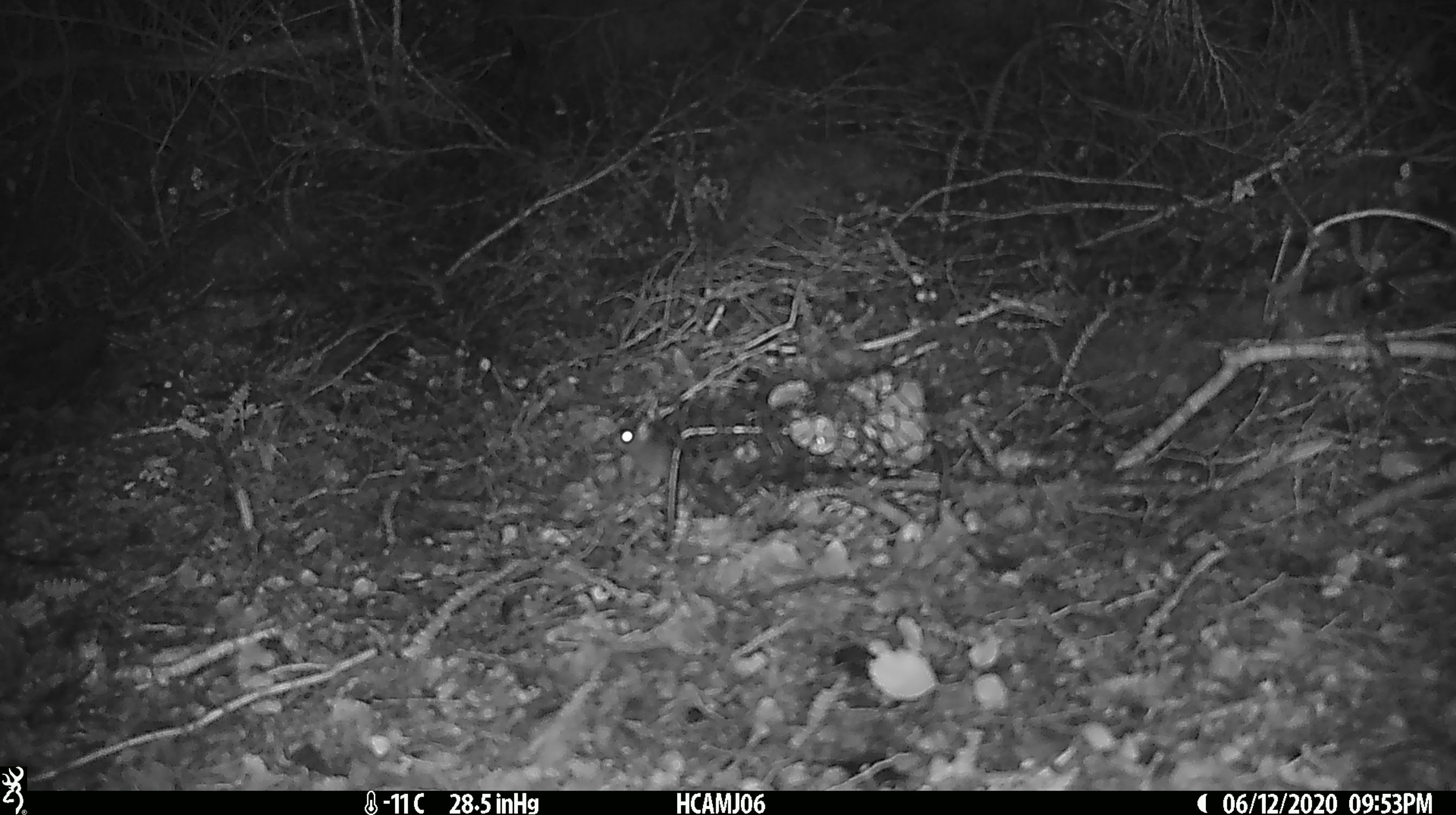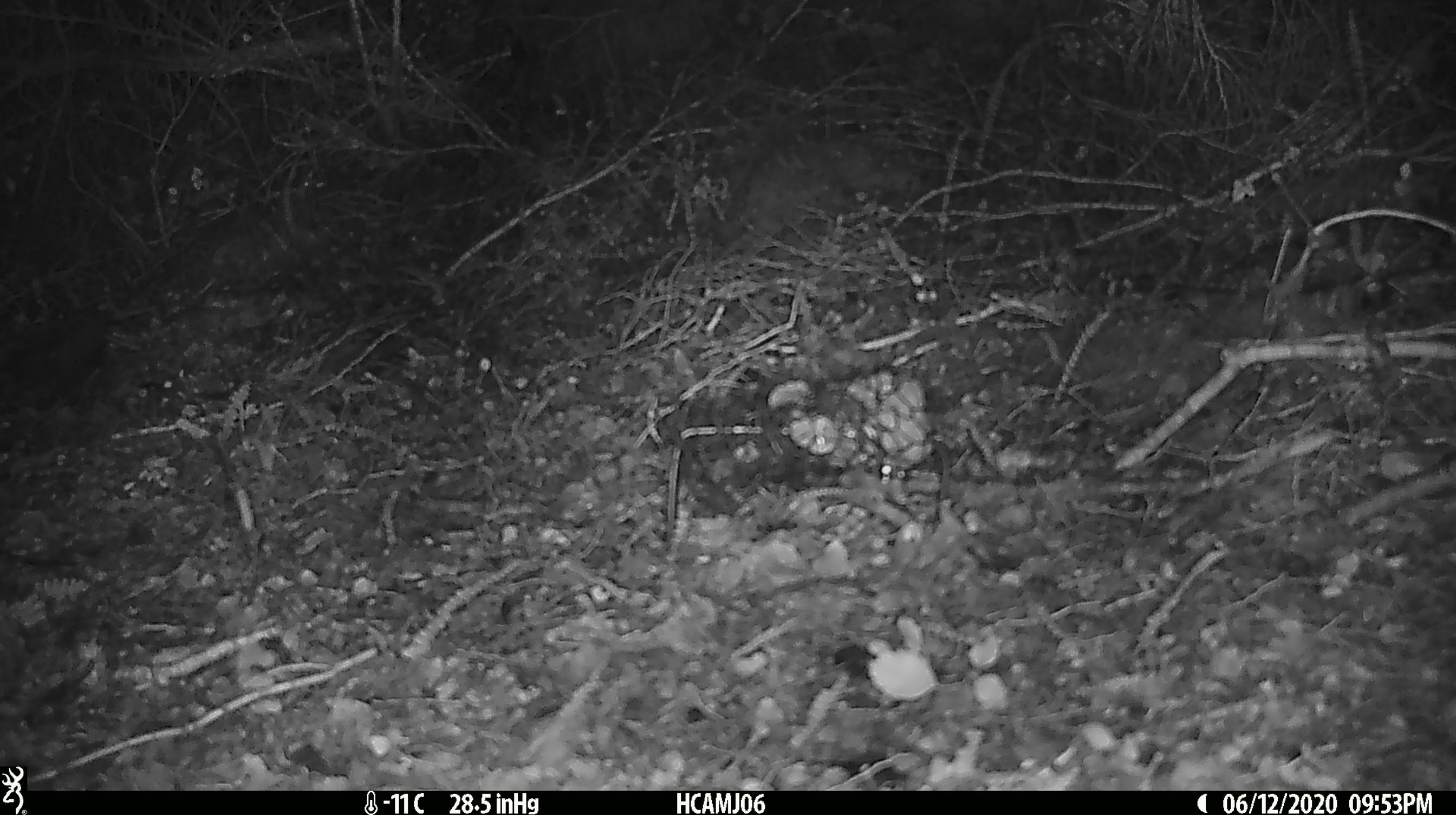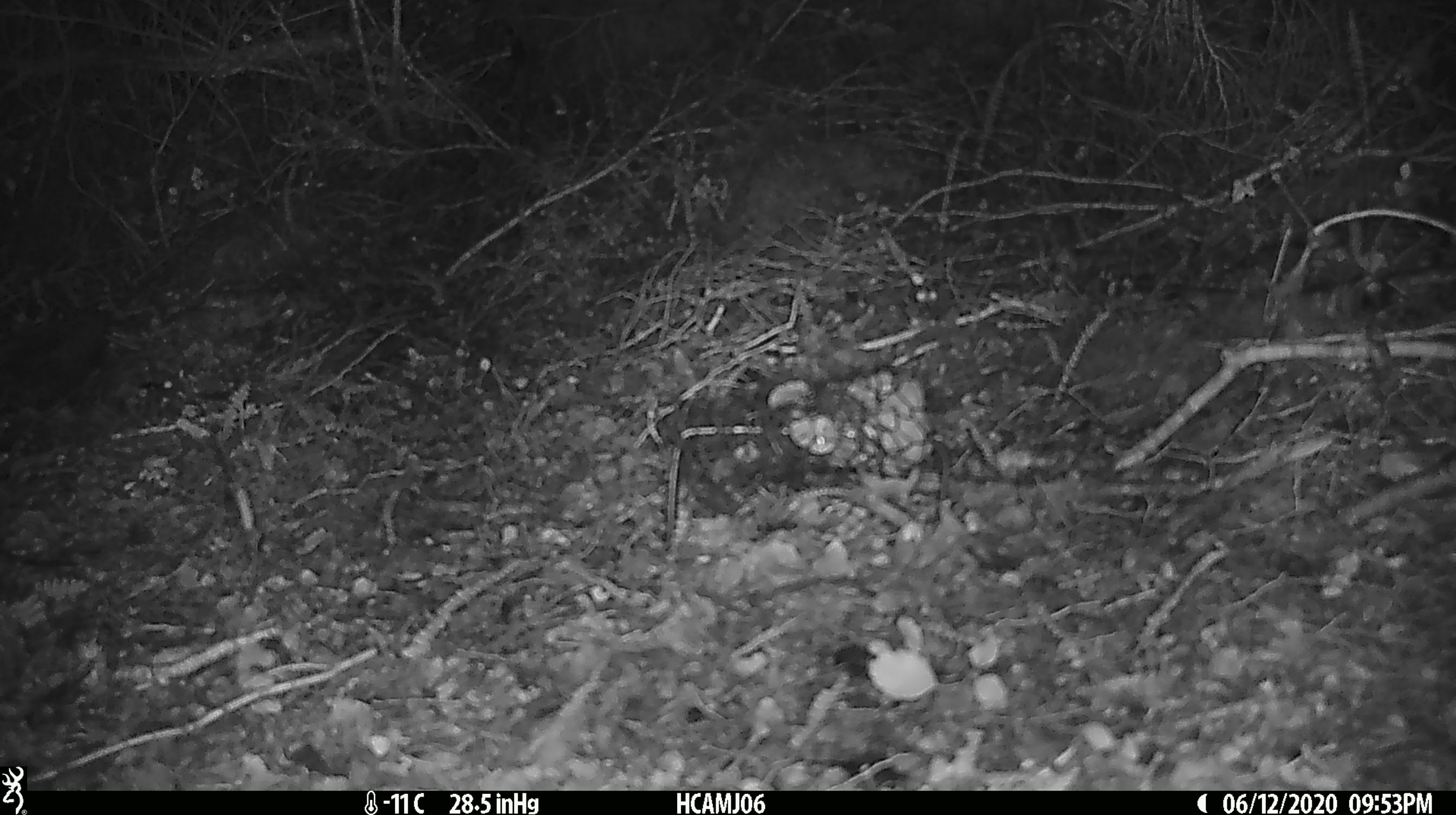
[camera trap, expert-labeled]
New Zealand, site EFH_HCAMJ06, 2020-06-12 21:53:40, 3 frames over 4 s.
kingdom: Animalia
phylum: Chordata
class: Mammalia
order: Rodentia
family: Muridae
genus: Mus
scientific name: Mus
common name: mouse